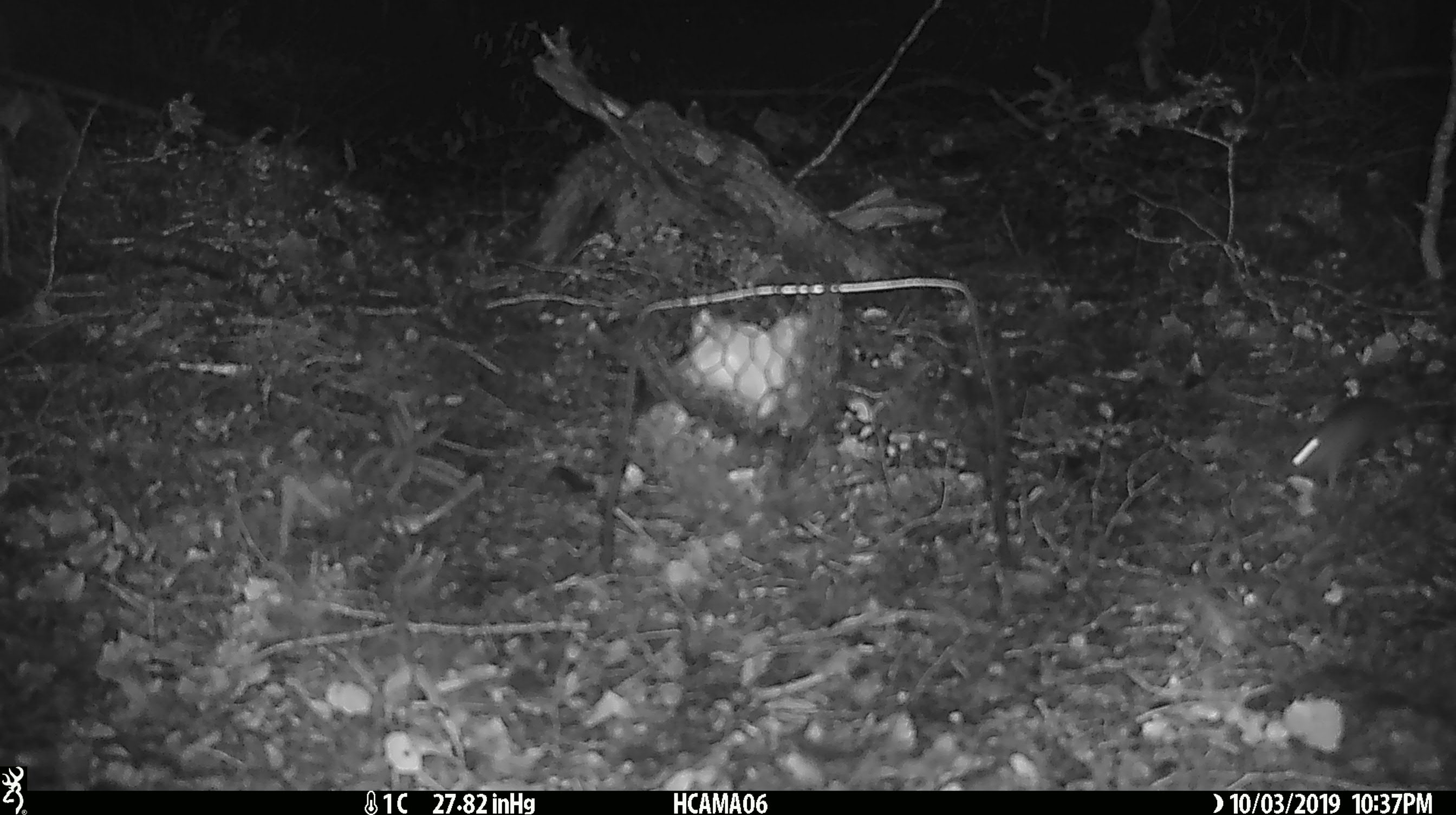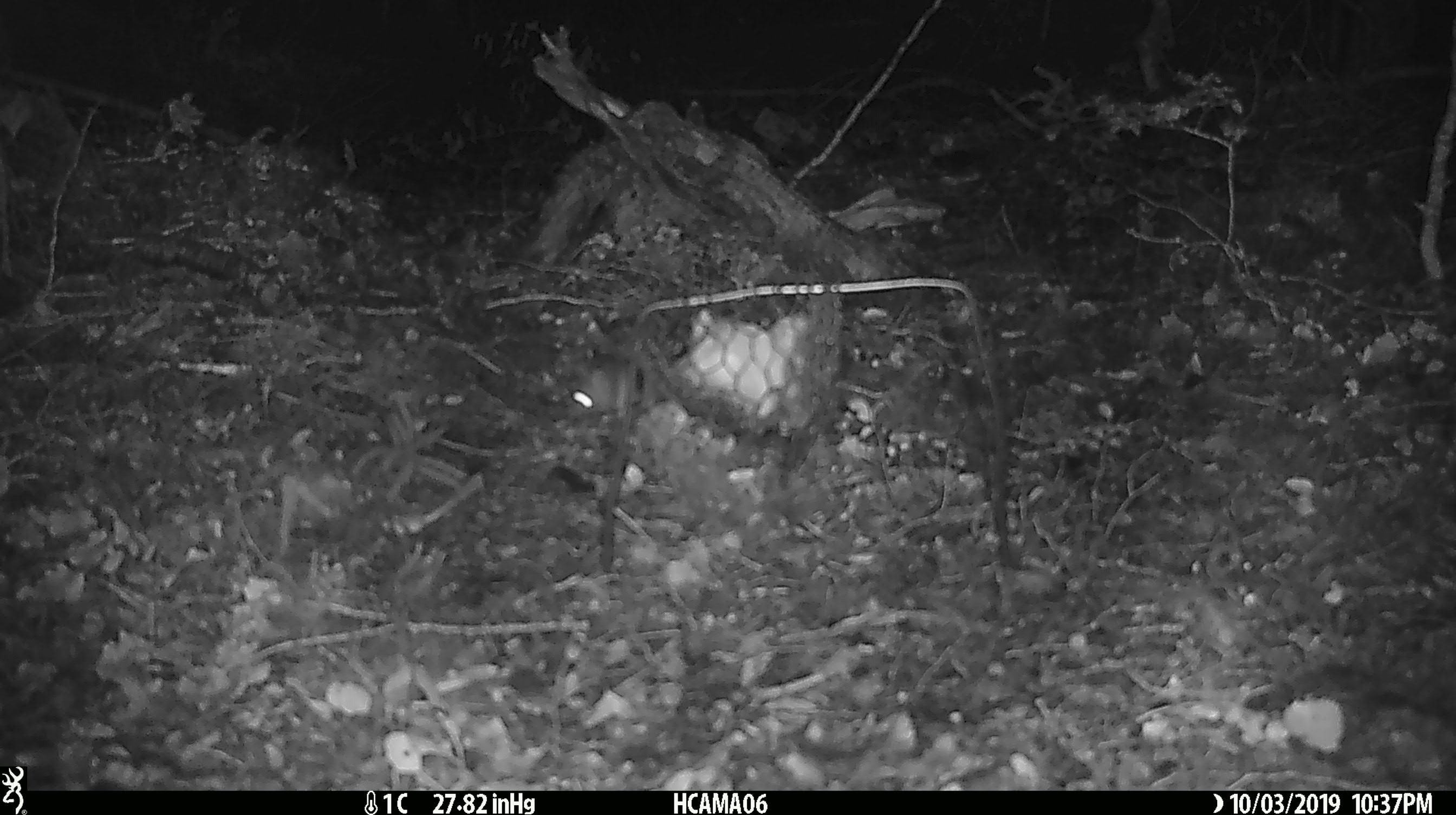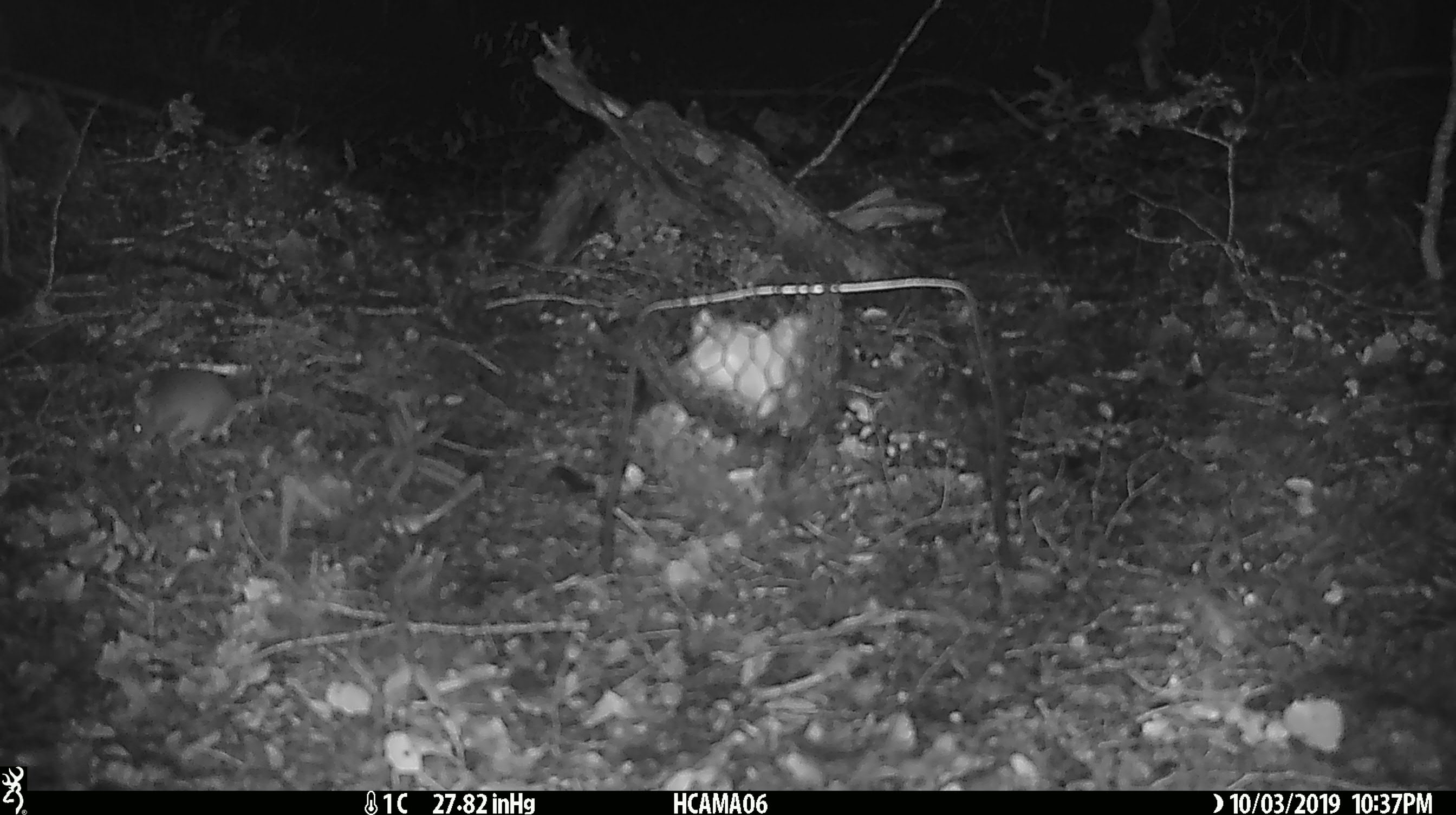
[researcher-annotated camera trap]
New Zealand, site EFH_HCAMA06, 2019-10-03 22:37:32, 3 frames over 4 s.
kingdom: Animalia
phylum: Chordata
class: Mammalia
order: Rodentia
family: Muridae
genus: Mus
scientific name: Mus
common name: mouse